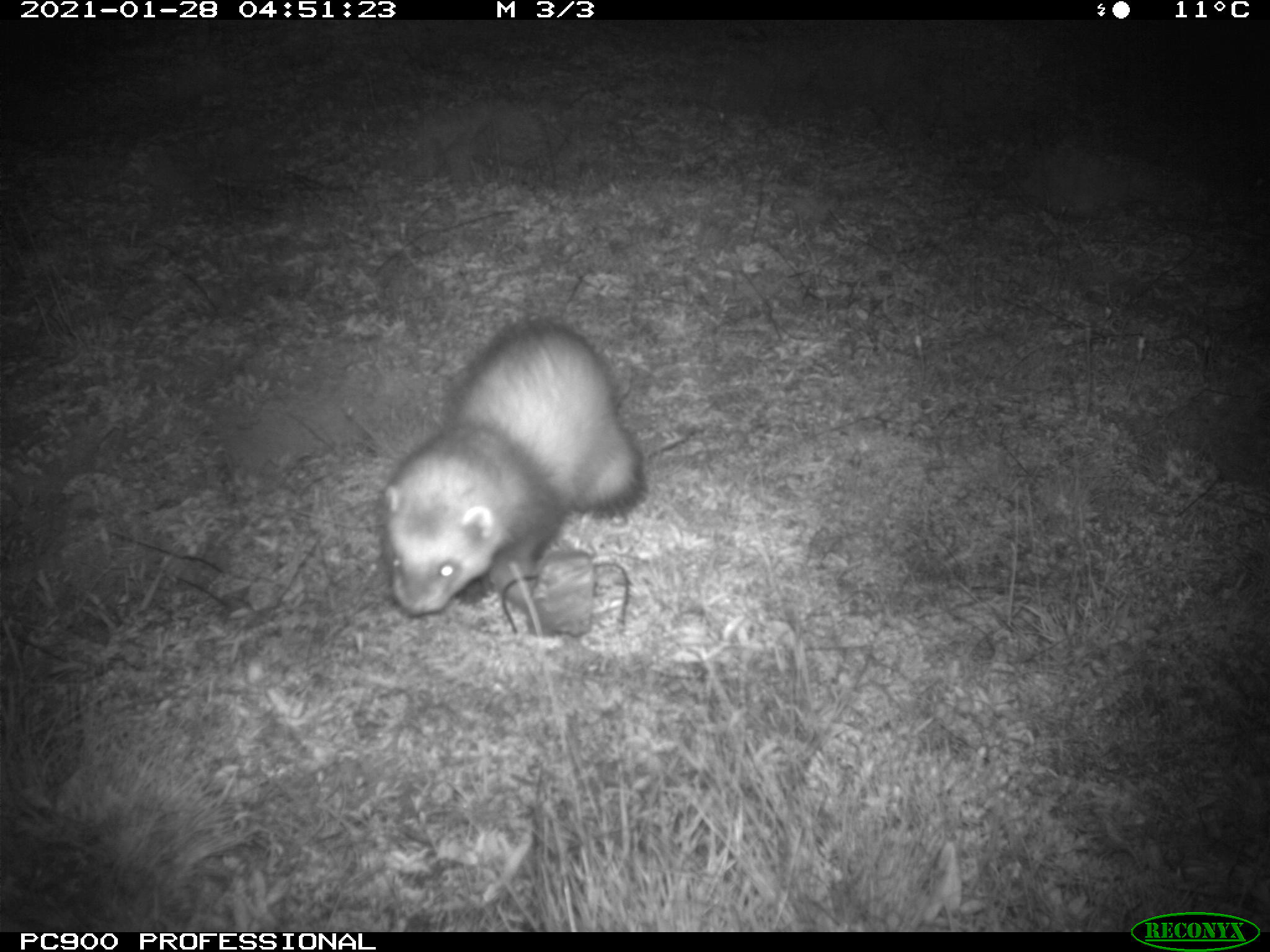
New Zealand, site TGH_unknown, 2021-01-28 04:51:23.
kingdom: Animalia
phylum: Chordata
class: Mammalia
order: Carnivora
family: Mustelidae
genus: Mustela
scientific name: Mustela furo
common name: ferret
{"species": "ferret (Mustela furo)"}